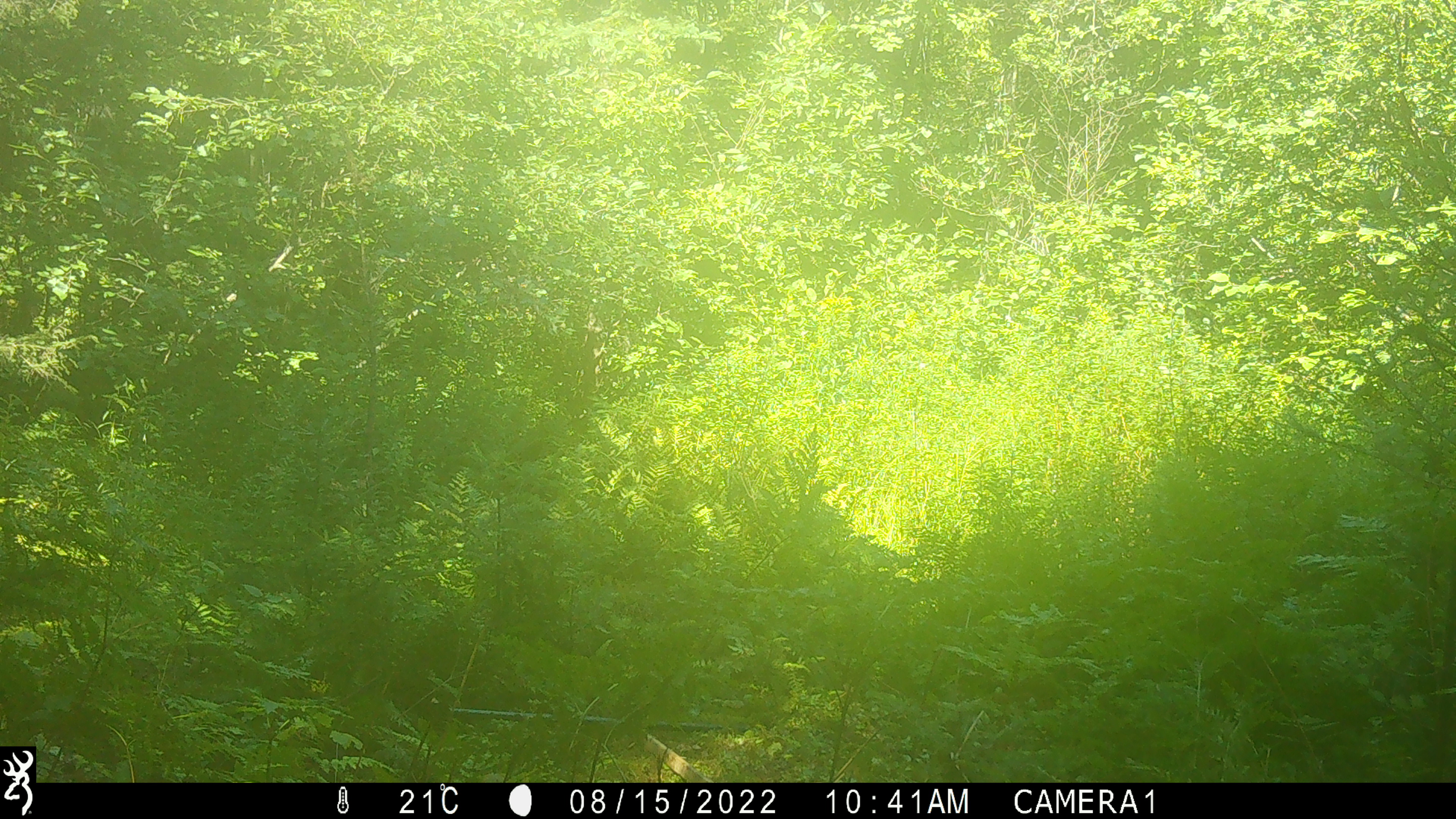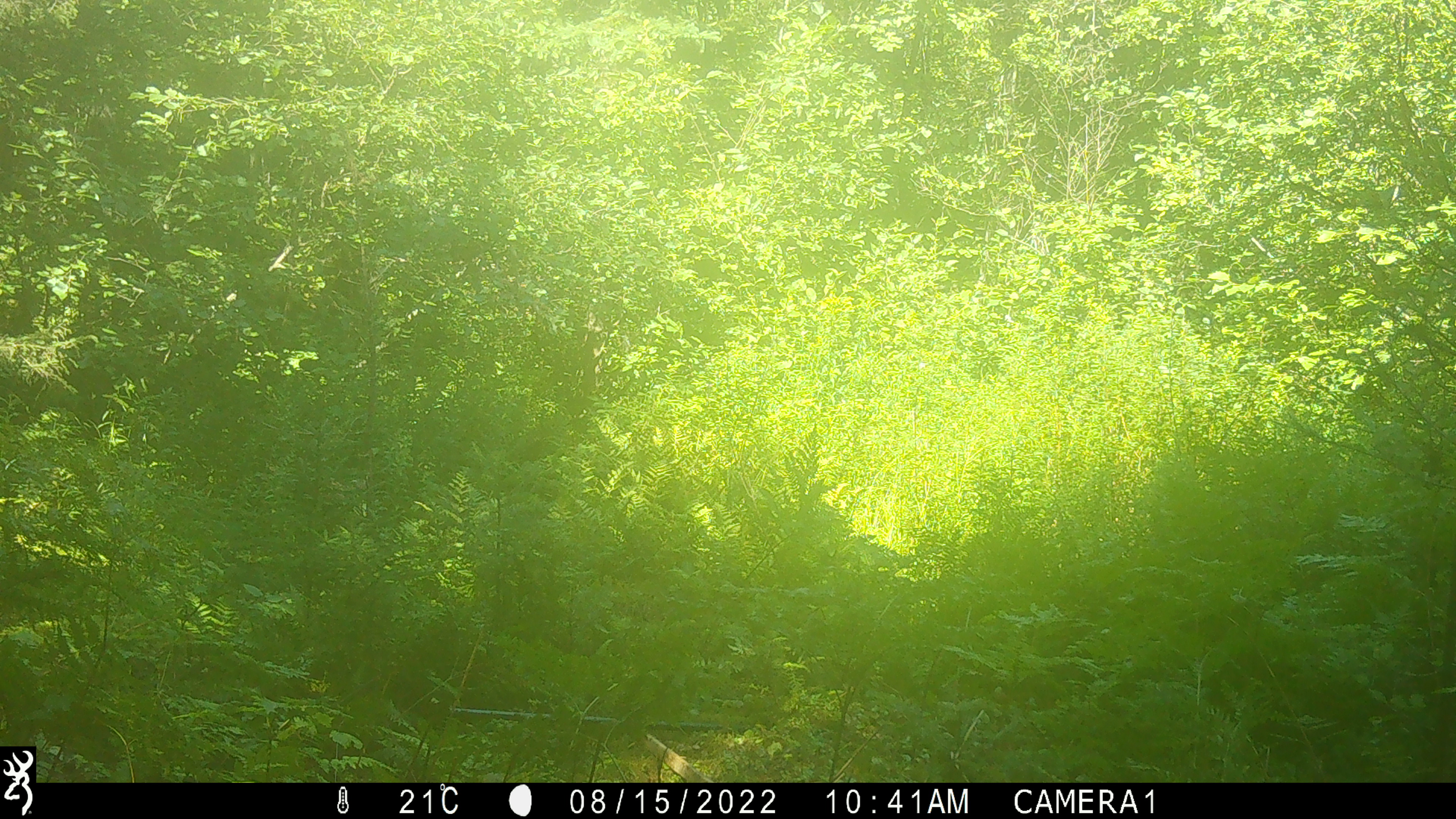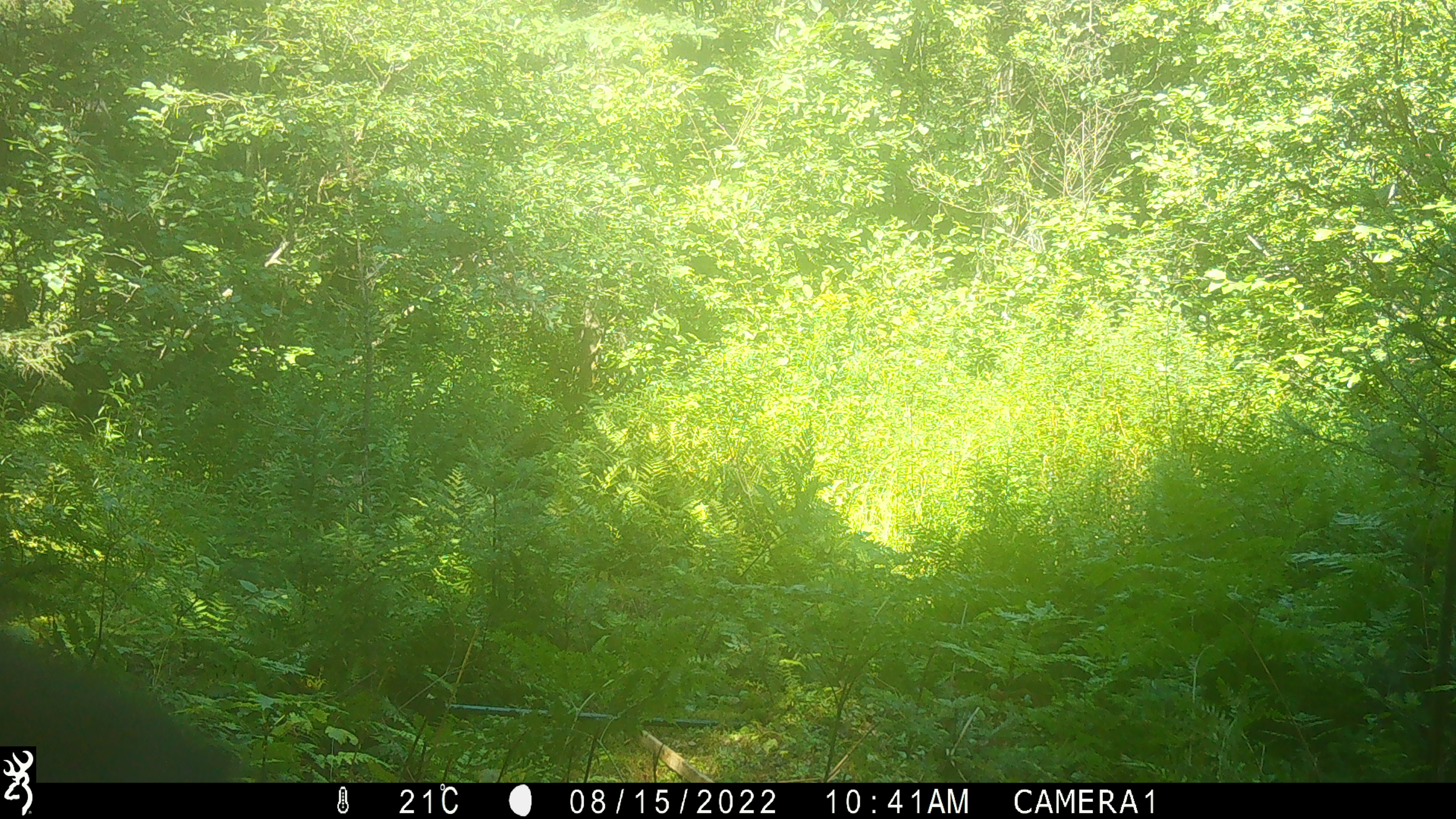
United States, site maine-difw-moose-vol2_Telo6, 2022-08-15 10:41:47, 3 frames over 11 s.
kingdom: Animalia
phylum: Chordata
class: Mammalia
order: Carnivora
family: Ursidae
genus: Ursus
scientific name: Ursus americanus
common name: black bear